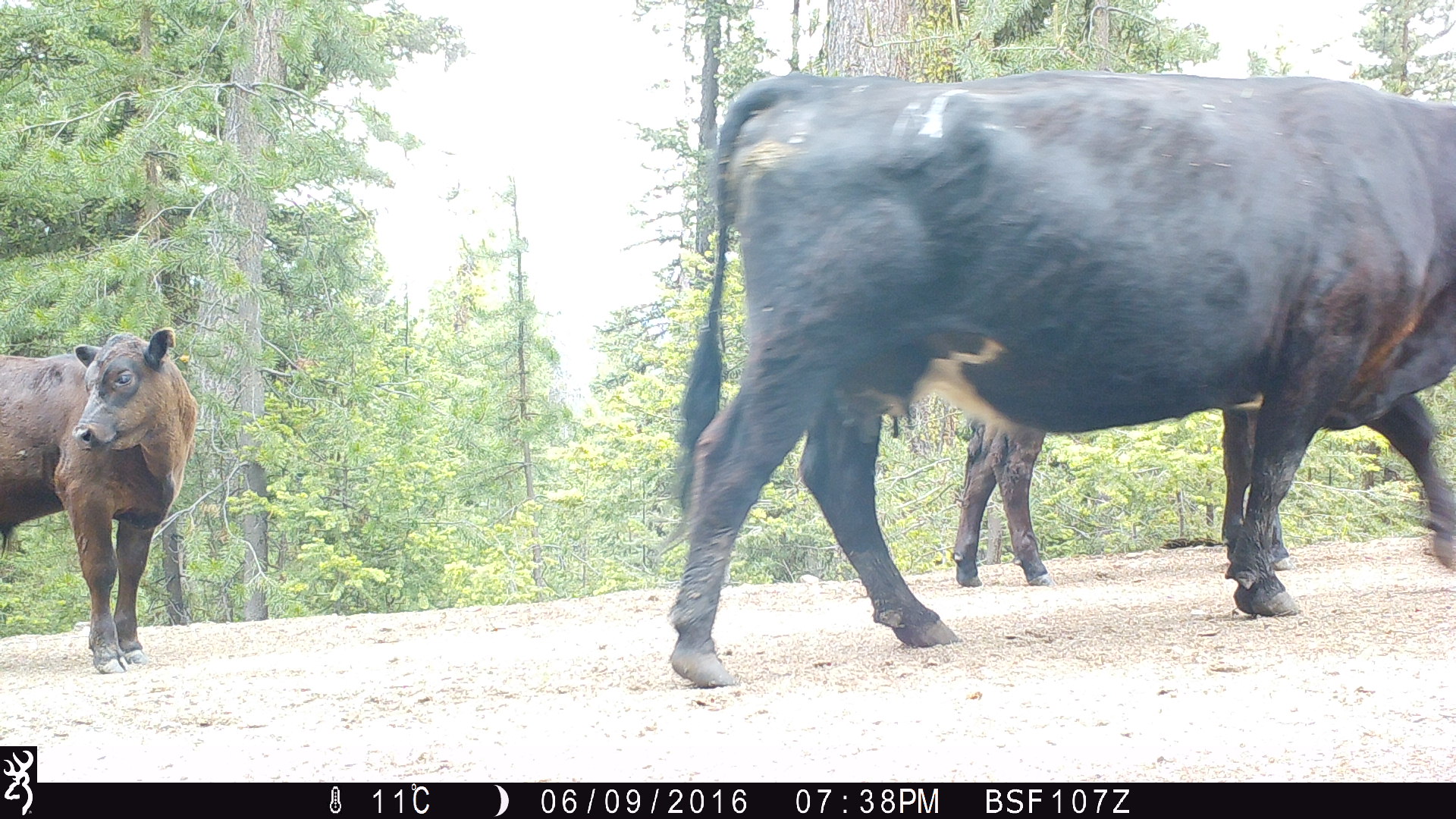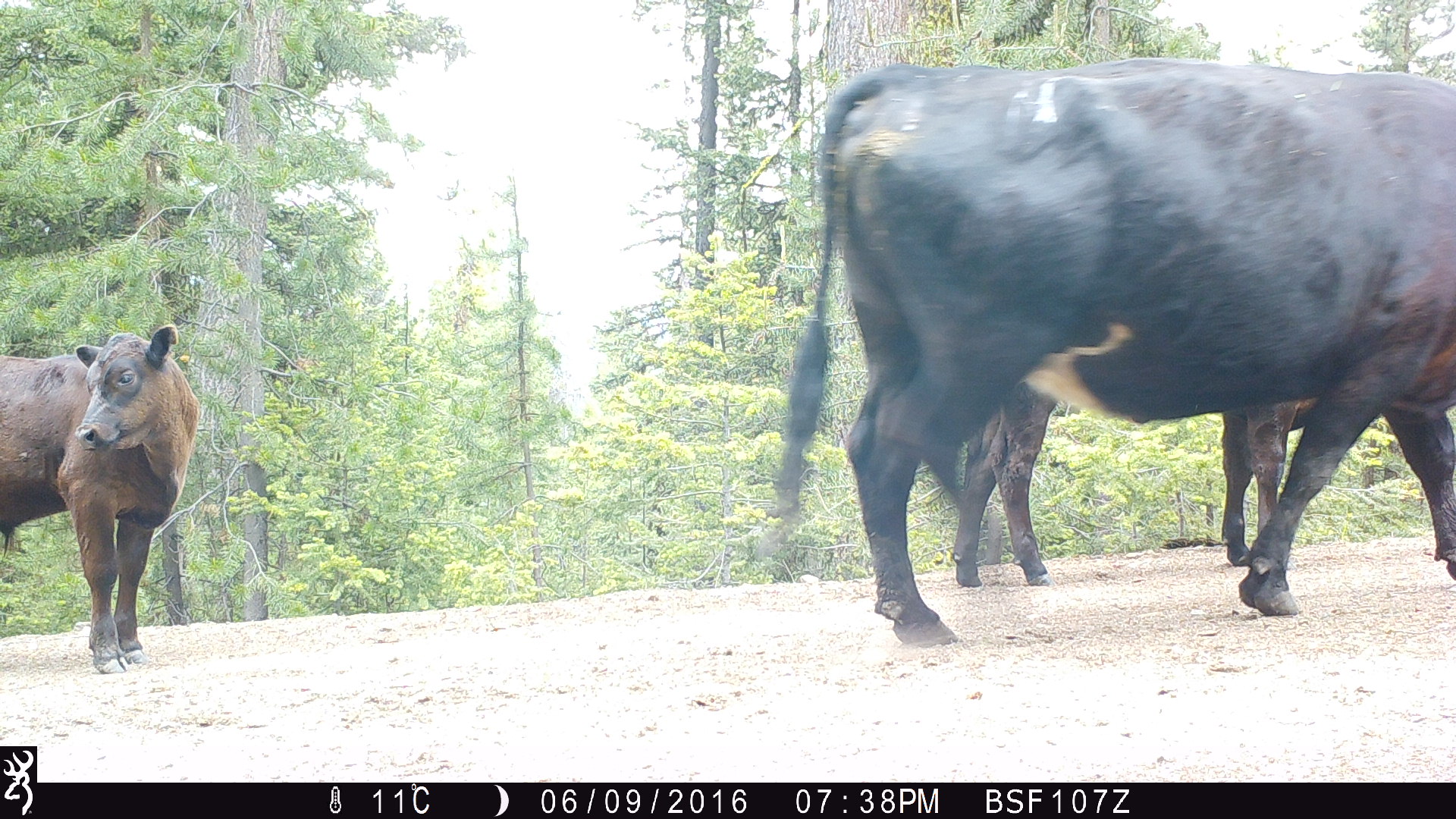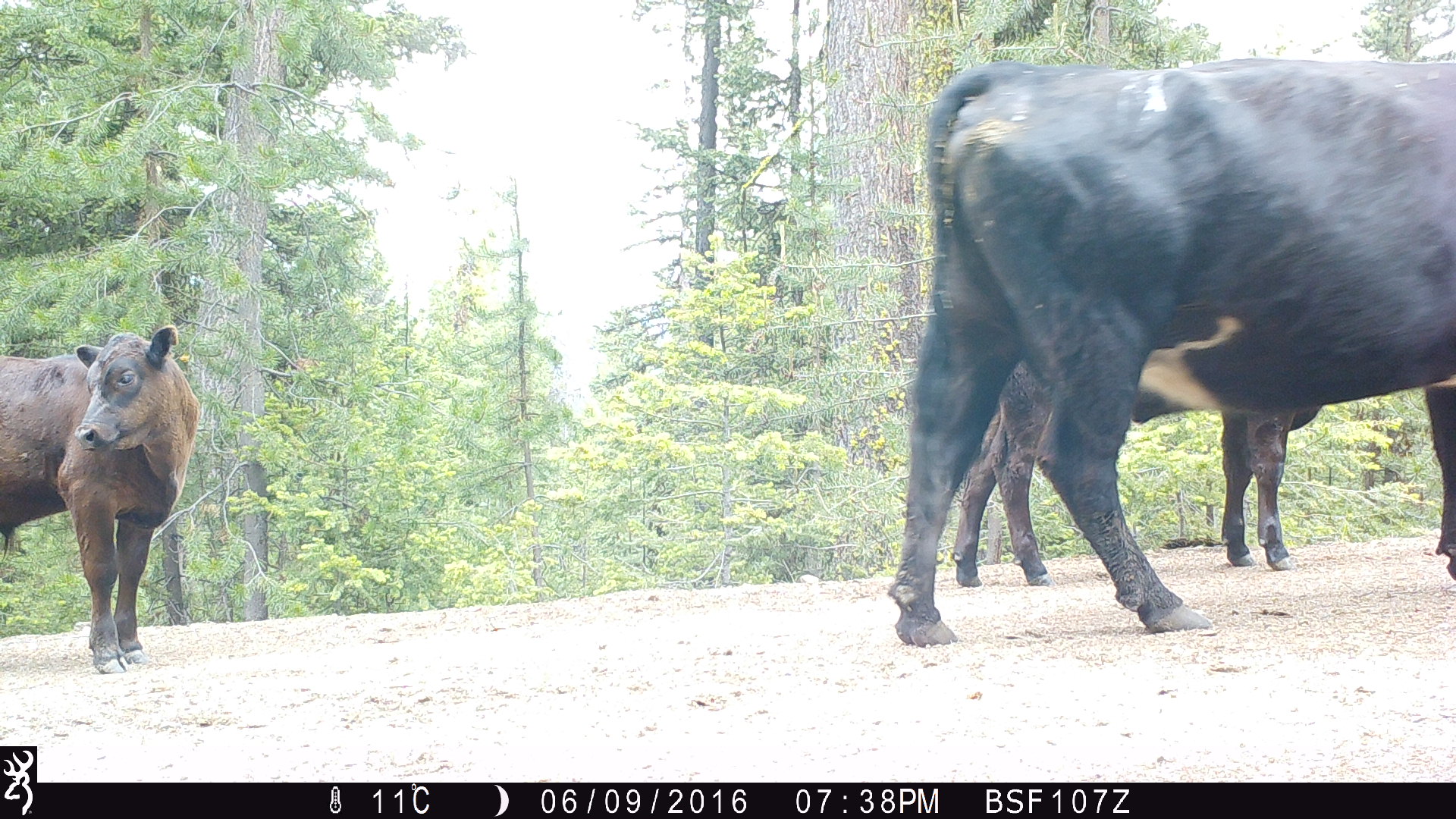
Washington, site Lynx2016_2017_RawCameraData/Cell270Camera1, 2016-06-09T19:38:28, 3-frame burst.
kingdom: Animalia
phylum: Chordata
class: Mammalia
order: Artiodactyla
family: Bovidae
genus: Bos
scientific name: Bos taurus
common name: domestic cattle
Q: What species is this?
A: Domestic cattle (Bos taurus).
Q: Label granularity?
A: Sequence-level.